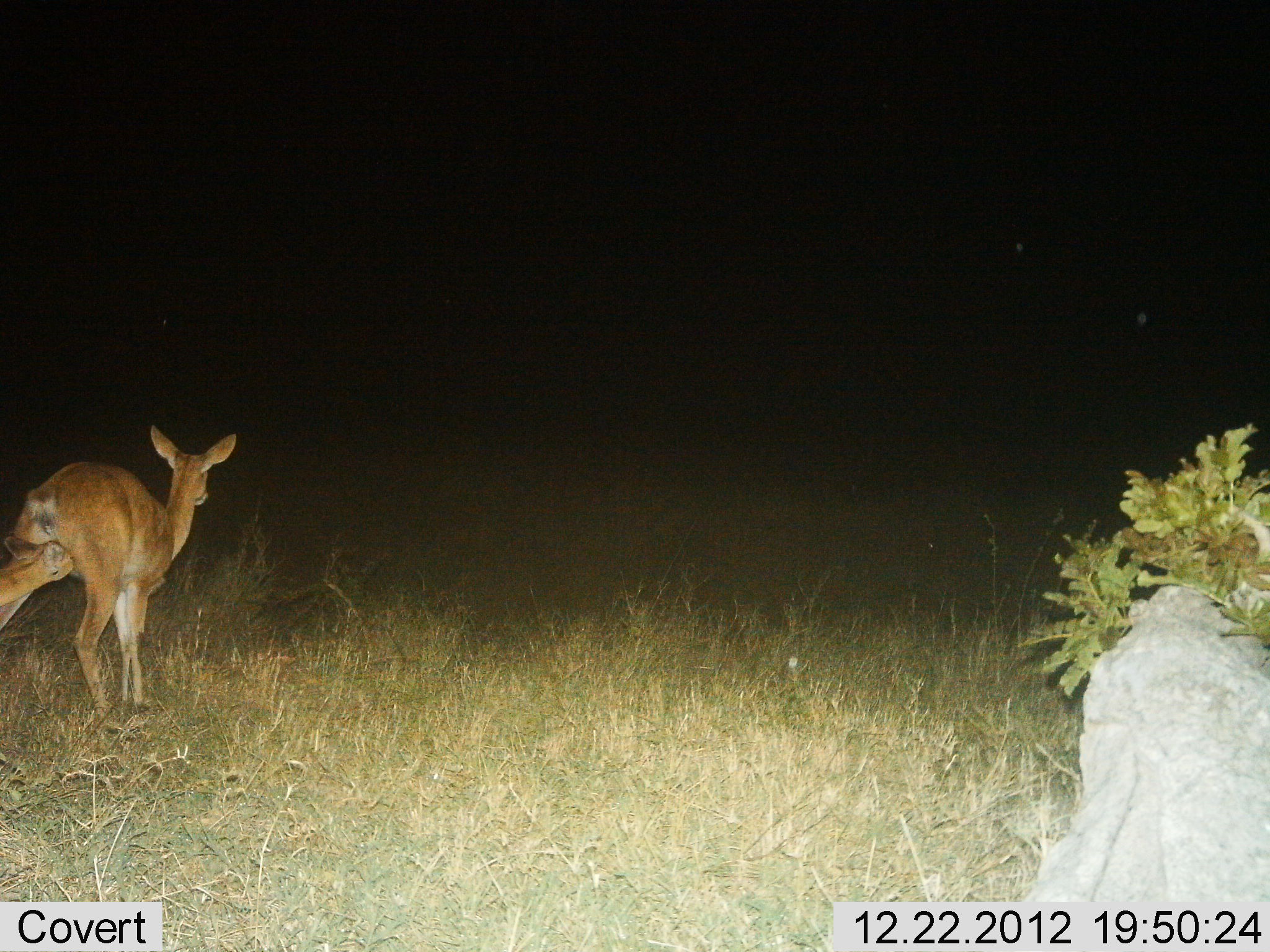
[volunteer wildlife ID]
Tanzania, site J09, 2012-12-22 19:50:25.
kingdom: Animalia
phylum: Chordata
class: Mammalia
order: Artiodactyla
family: Bovidae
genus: Redunca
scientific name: Redunca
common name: reedbuck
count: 1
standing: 40%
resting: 0%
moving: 47%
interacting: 27%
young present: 27%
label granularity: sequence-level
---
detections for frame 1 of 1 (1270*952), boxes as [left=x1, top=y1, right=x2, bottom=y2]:
animal: [left=0, top=425, right=239, bottom=736]; [left=0, top=534, right=76, bottom=609]